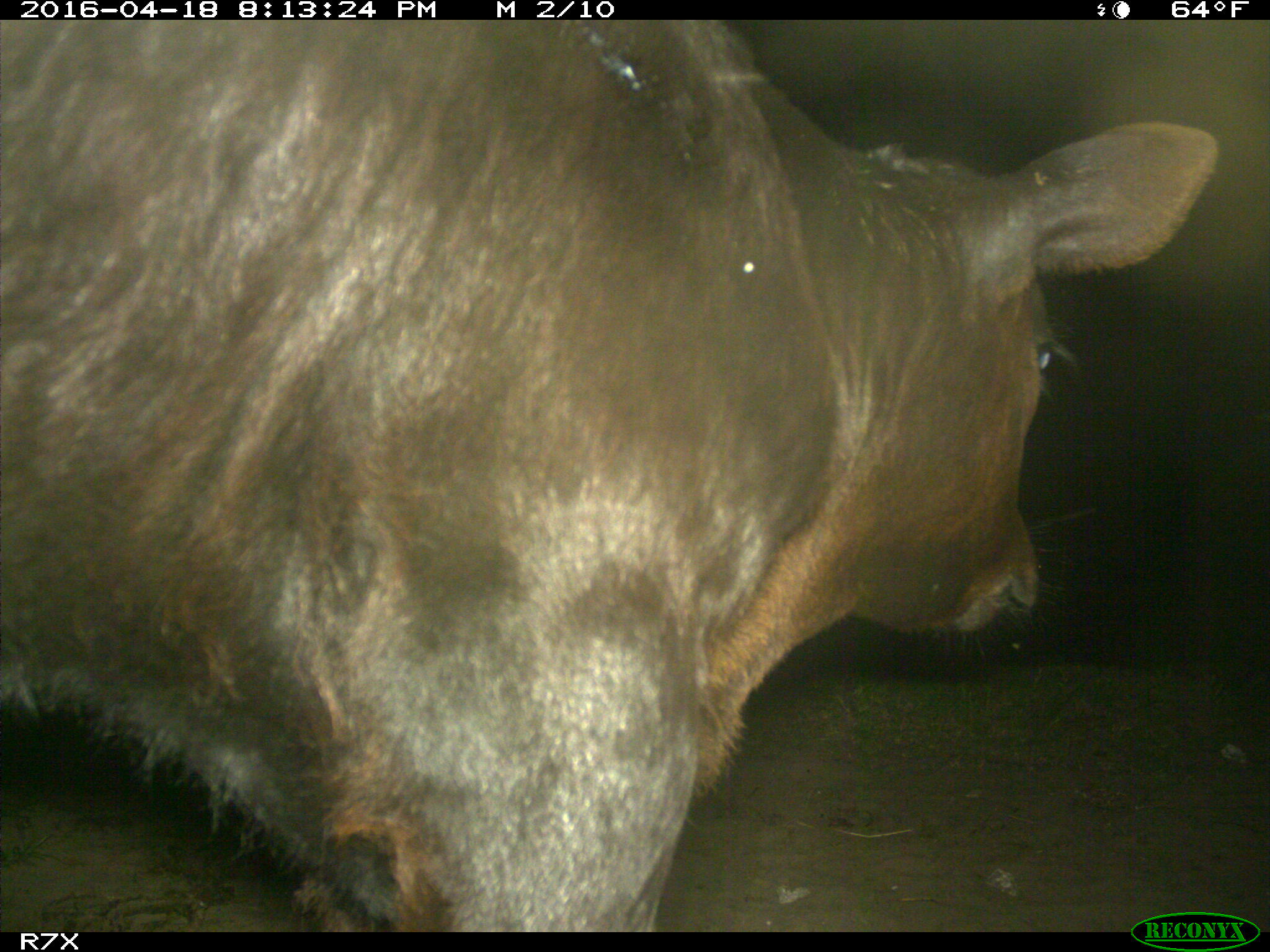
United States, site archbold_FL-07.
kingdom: Animalia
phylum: Chordata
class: Mammalia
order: Artiodactyla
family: Bovidae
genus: Bos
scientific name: Bos taurus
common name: domestic cow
Bos taurus (domestic cow).